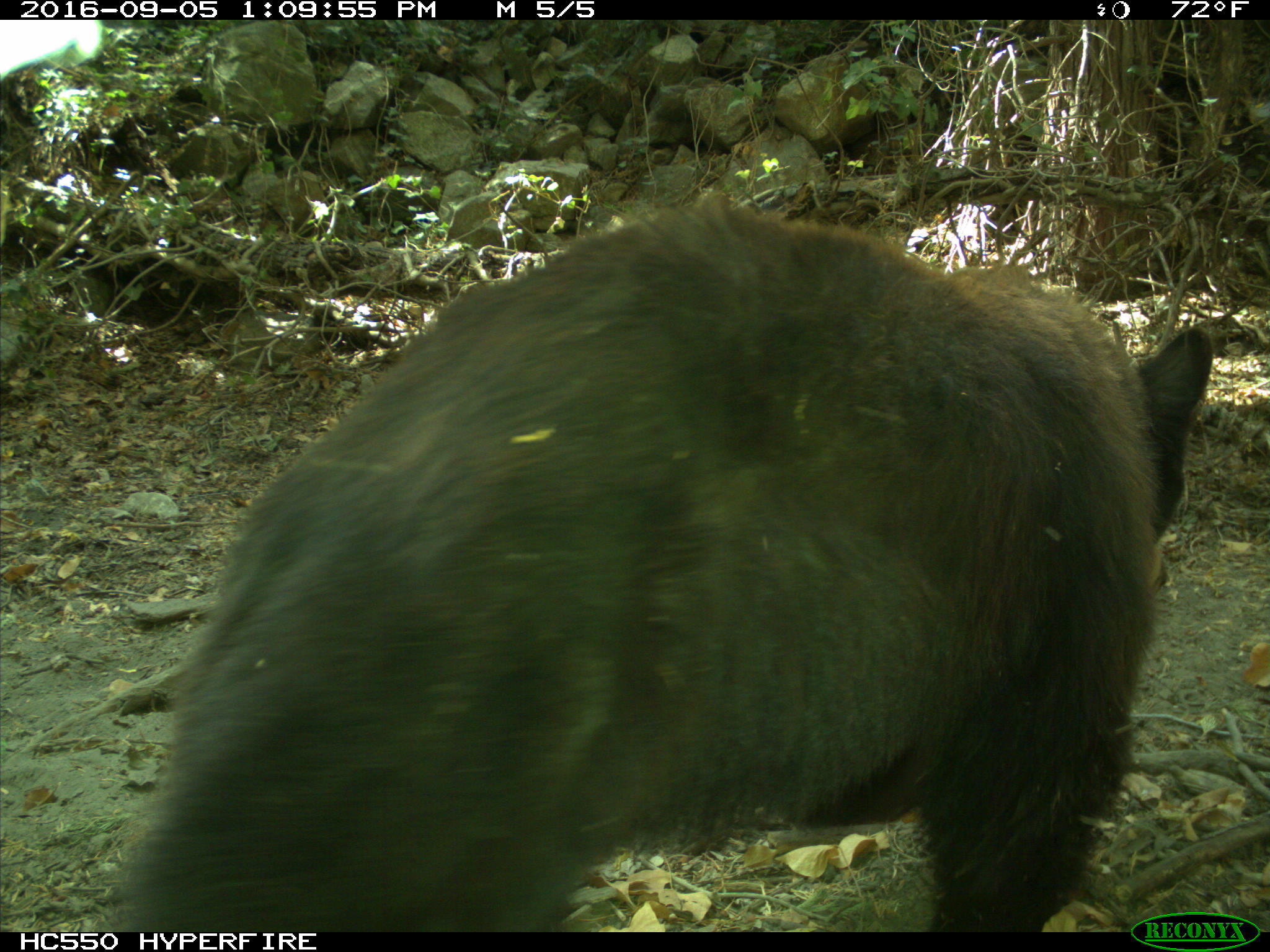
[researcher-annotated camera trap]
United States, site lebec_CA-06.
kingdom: Animalia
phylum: Chordata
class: Mammalia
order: Carnivora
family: Ursidae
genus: Ursus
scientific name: Ursus americanus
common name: american black bear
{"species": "Ursus americanus (american black bear)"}